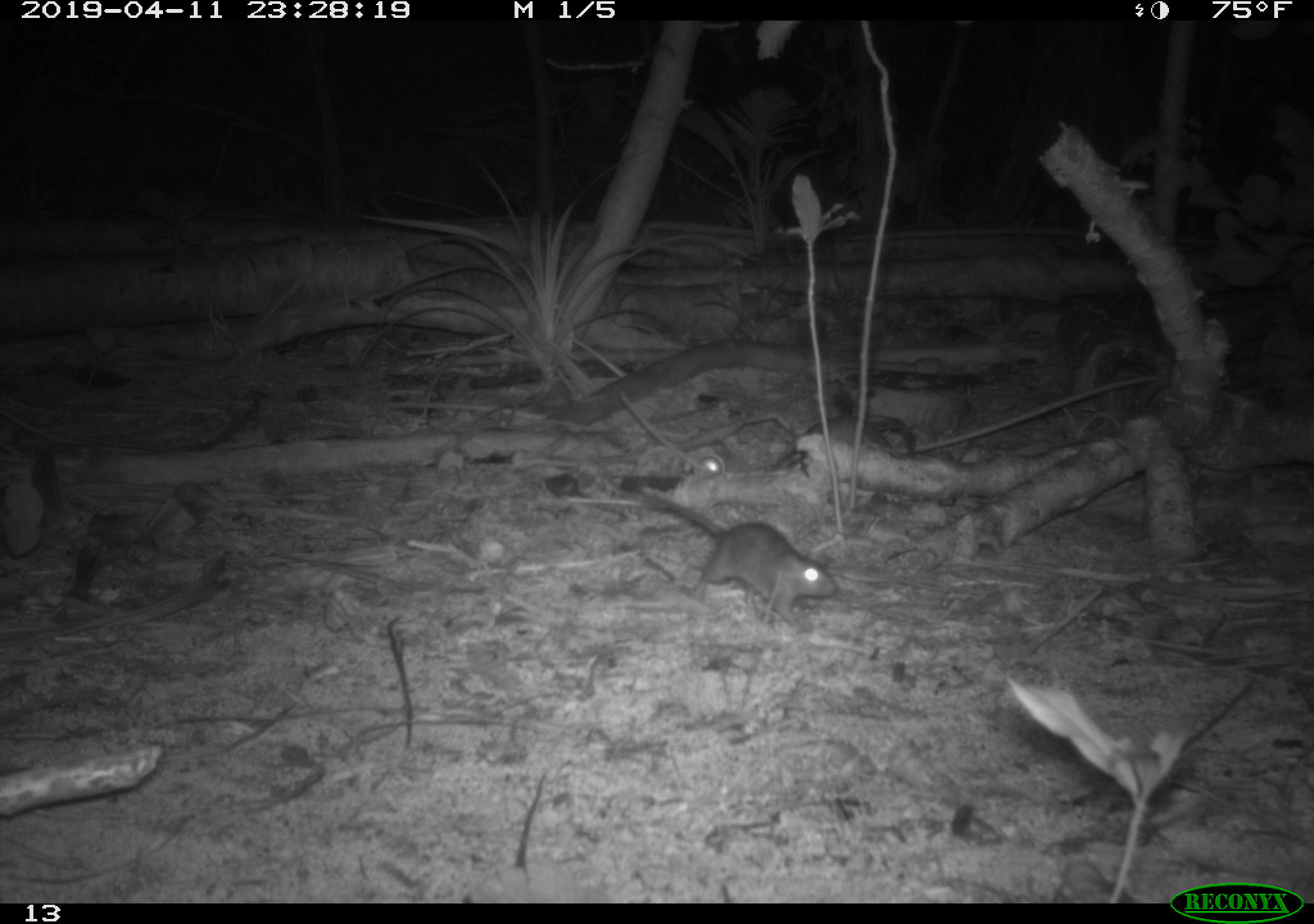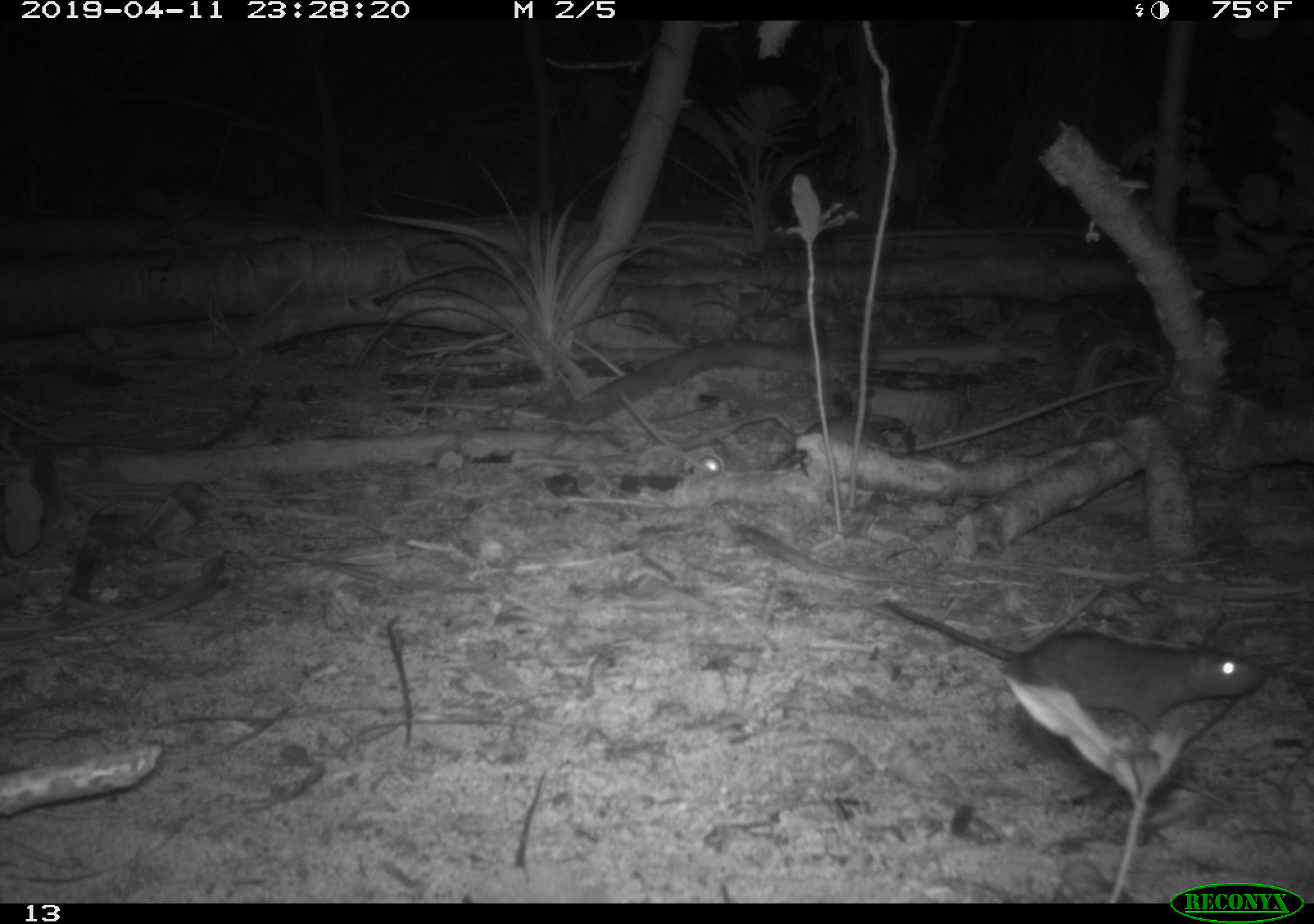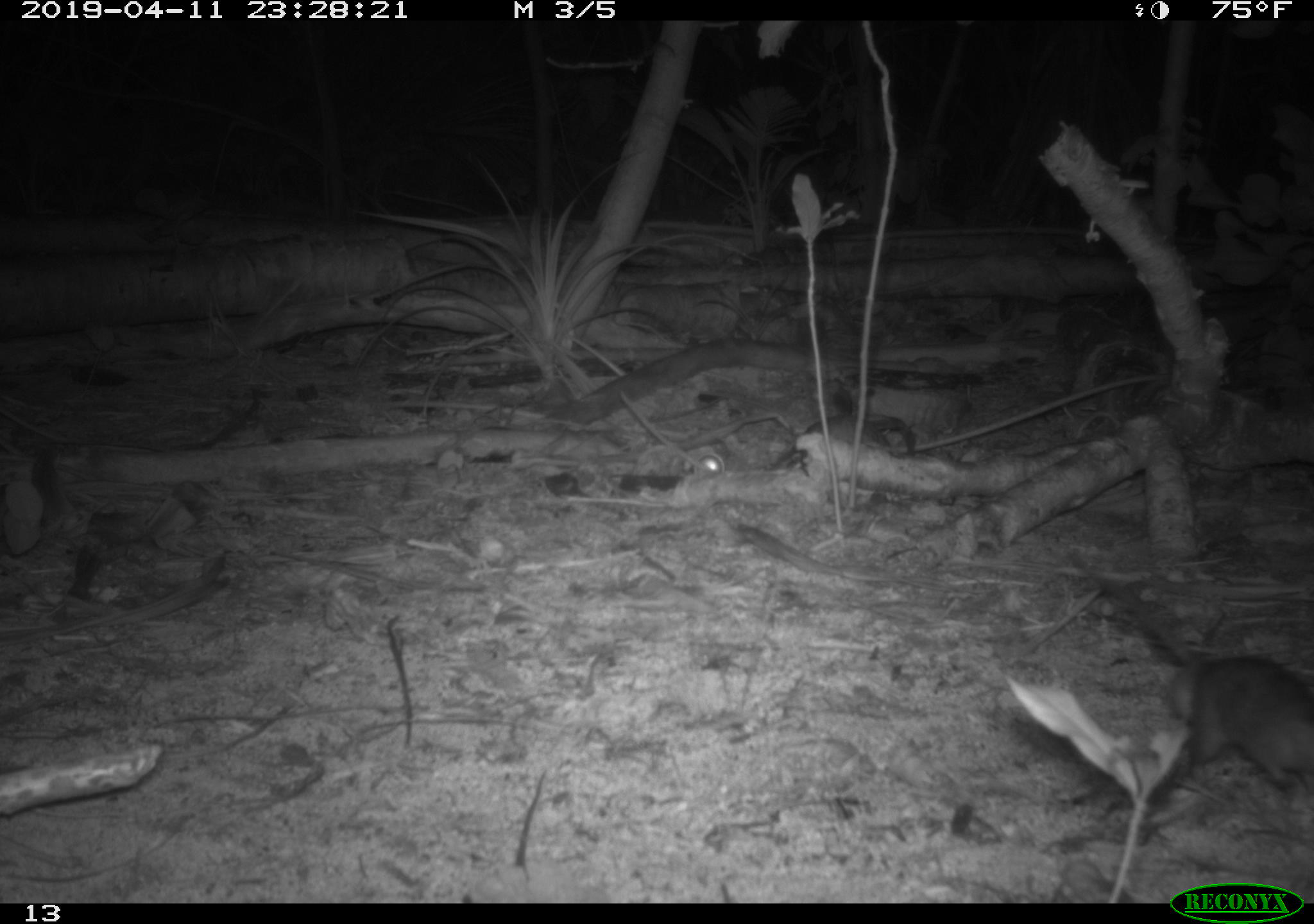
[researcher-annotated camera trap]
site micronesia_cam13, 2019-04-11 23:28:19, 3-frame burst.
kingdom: Animalia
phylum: Chordata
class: Mammalia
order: Rodentia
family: Muridae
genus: Rattus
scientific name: Rattus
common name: rat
Rat (Rattus).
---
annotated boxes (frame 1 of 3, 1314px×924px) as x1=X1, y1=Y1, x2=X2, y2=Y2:
rat: x1=614, y1=486, x2=834, y2=629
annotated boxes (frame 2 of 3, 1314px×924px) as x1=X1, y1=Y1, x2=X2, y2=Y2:
rat: x1=848, y1=599, x2=1265, y2=756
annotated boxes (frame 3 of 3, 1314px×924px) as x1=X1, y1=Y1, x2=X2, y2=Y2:
rat: x1=1063, y1=549, x2=1314, y2=794